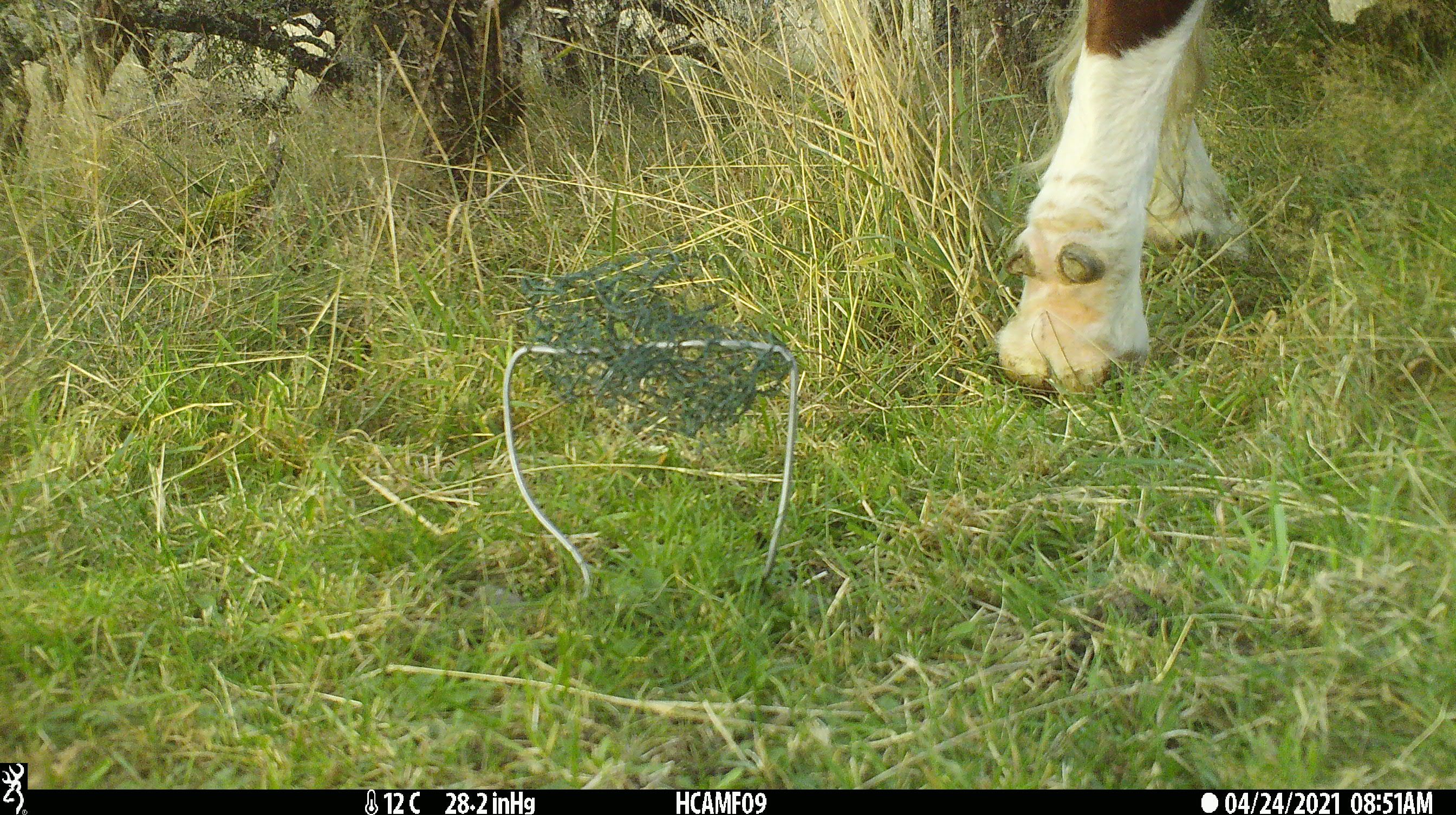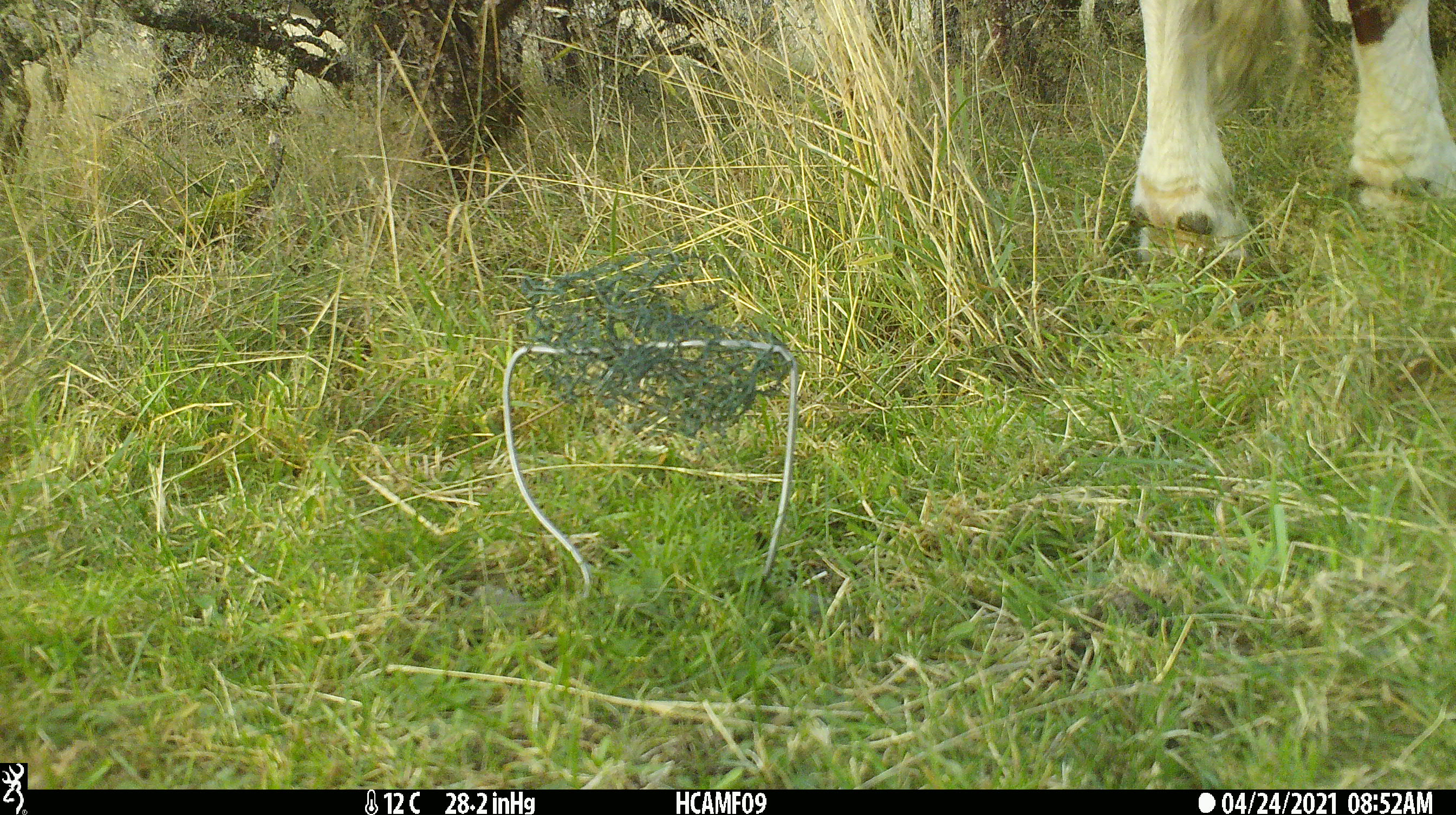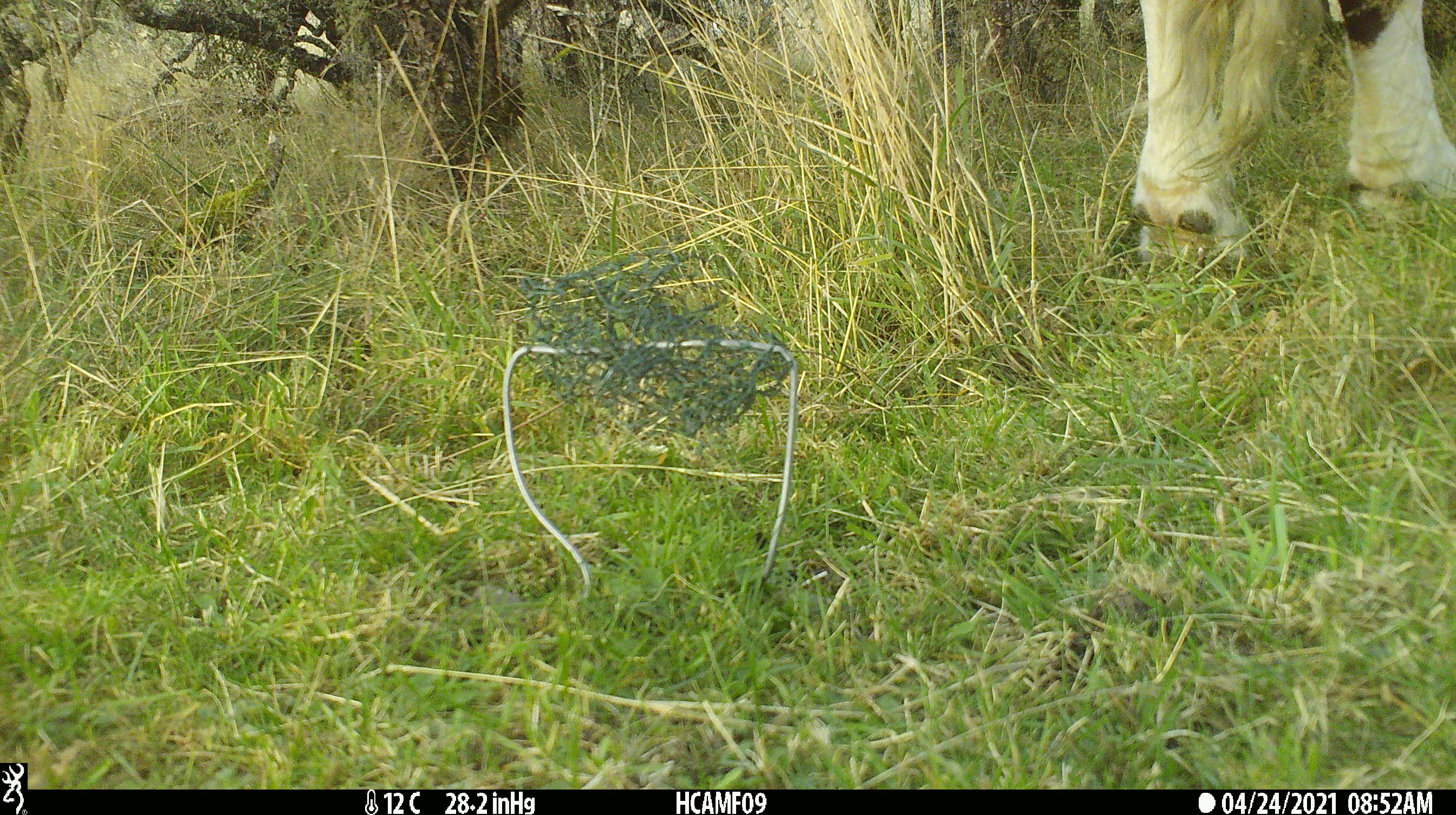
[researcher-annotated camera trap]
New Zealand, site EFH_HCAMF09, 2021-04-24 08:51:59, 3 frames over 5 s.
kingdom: Animalia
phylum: Chordata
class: Mammalia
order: Artiodactyla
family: Bovidae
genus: Bos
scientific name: Bos taurus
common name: domestic cow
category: cow